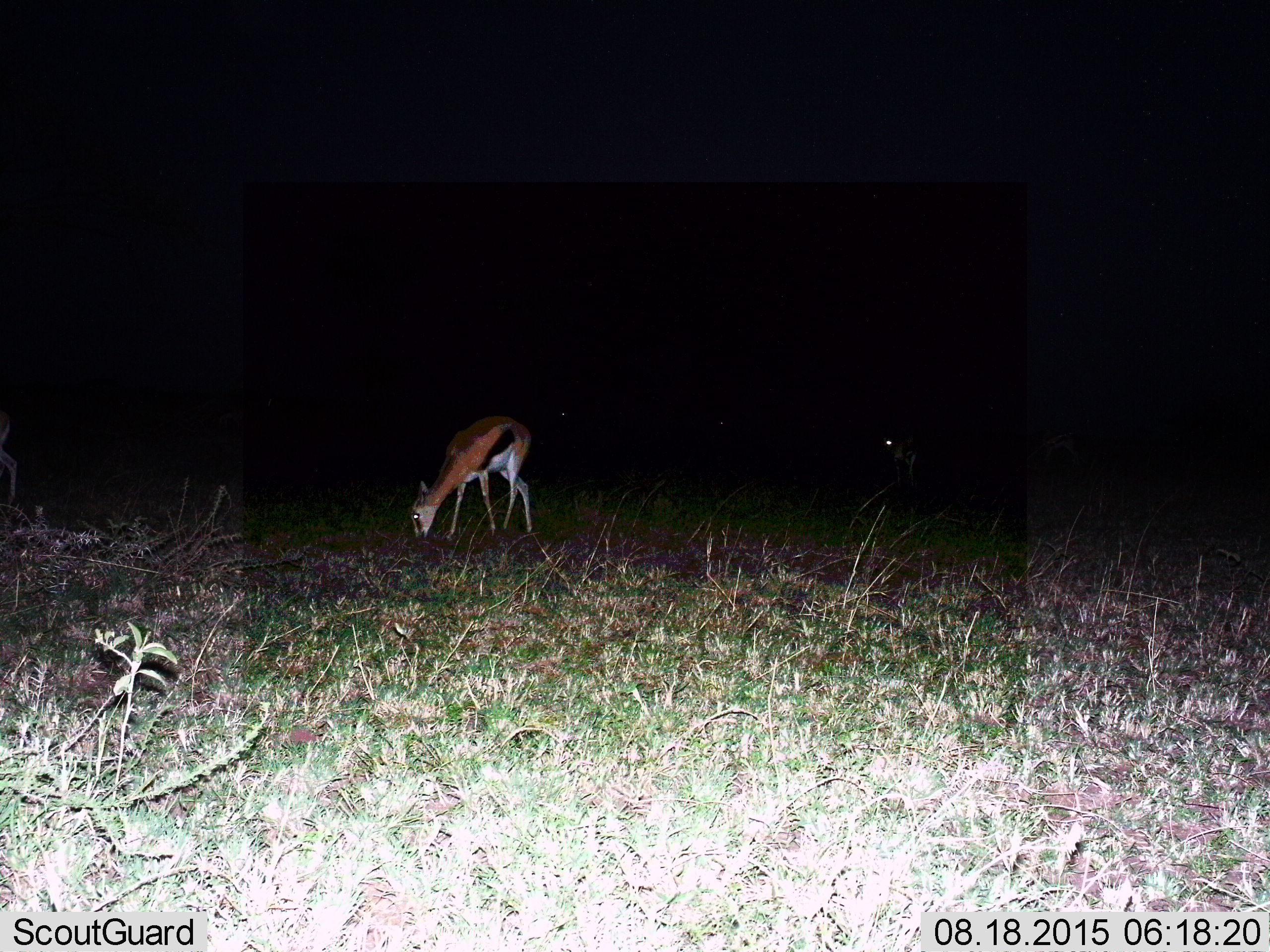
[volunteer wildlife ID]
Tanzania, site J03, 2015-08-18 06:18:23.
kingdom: Animalia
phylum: Chordata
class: Mammalia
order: Artiodactyla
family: Bovidae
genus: Eudorcas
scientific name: Eudorcas thomsonii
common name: thomson's gazelle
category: gazellethomsons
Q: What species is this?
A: Gazellethomsons (thomson's gazelle) (Eudorcas thomsonii).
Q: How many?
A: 2.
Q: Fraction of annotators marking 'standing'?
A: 30%.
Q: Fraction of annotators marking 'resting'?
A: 0%.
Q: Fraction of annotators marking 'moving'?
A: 0%.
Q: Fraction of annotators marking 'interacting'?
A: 0%.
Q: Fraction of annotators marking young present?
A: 0%.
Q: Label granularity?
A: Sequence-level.